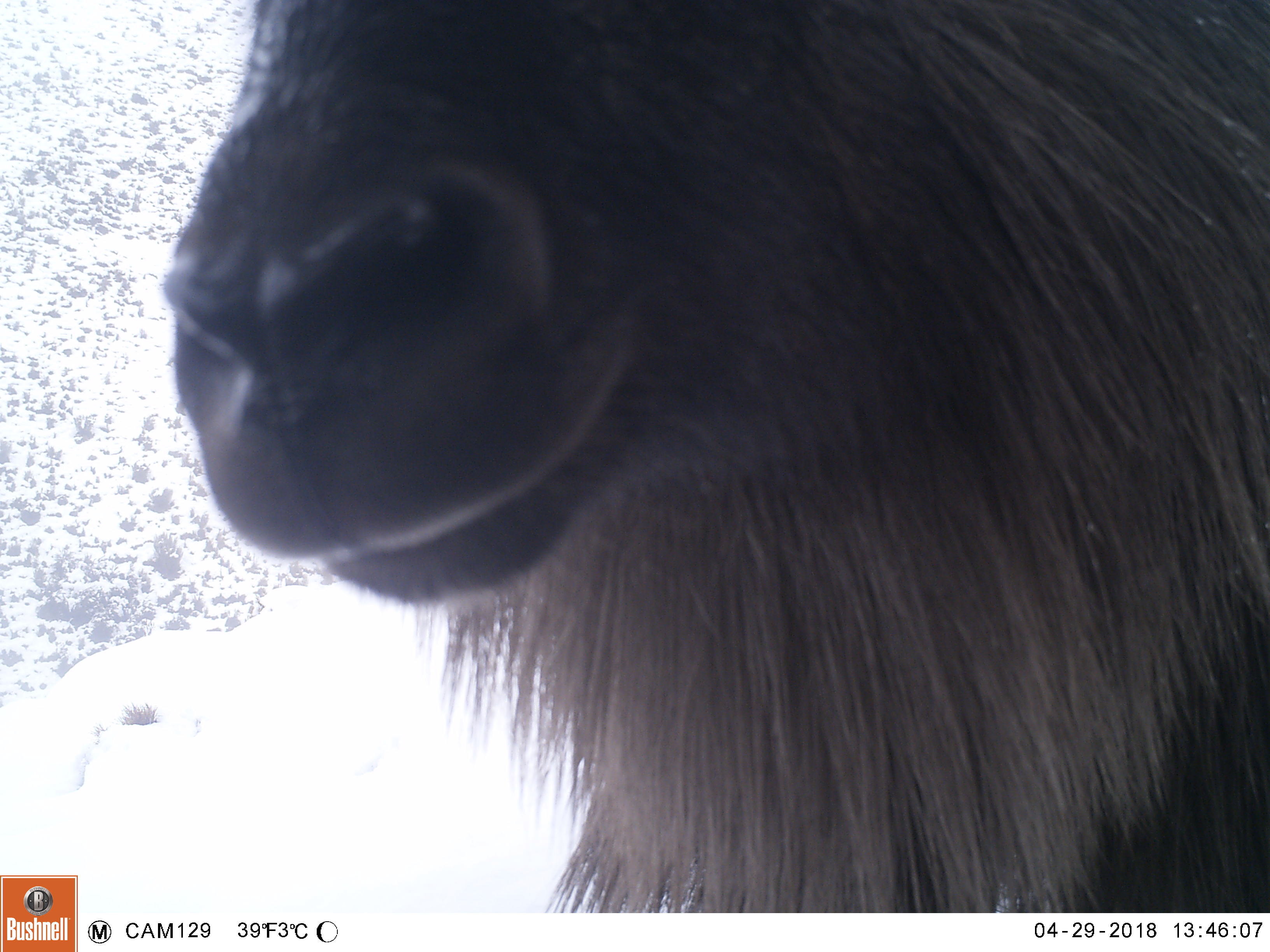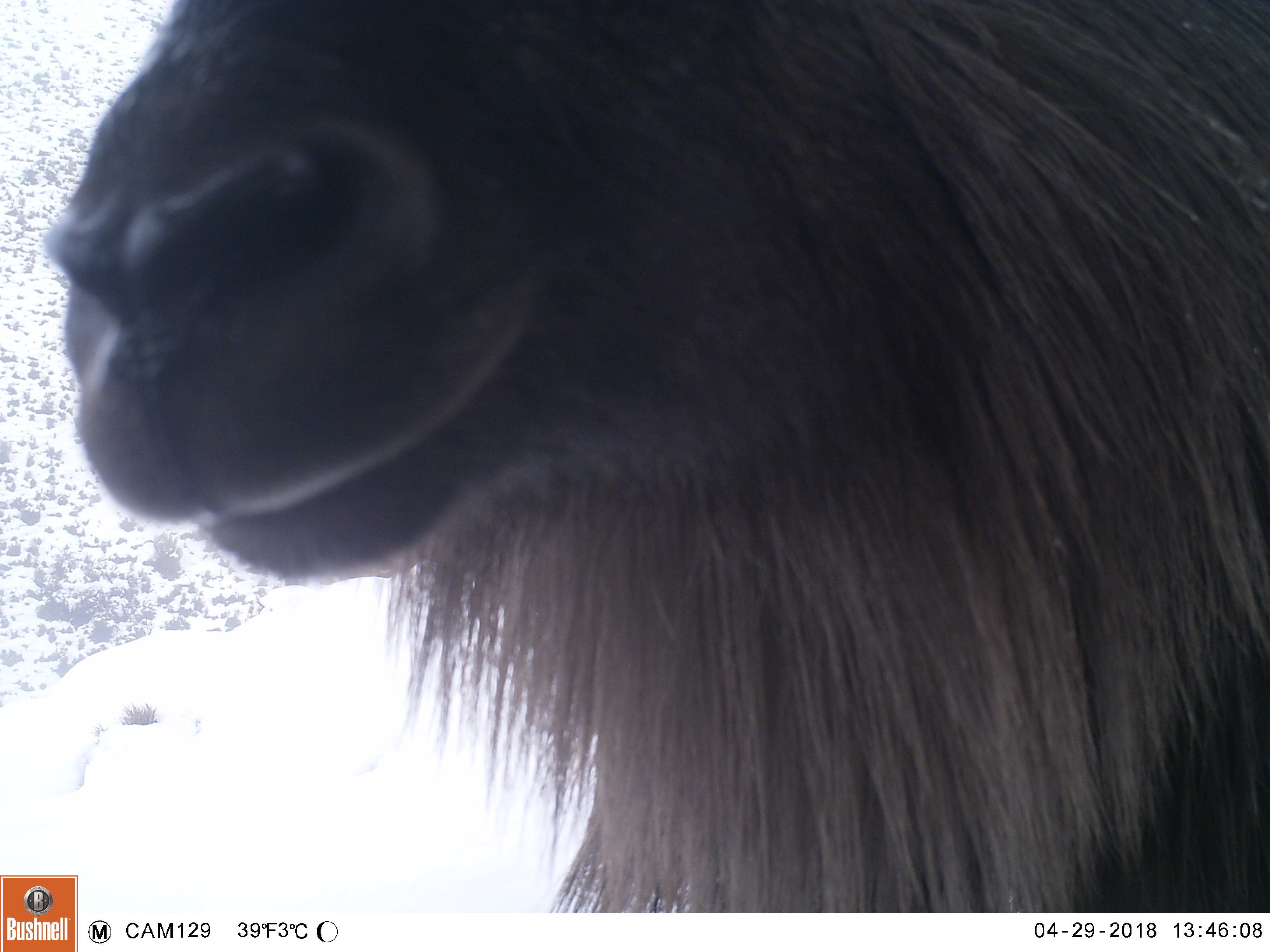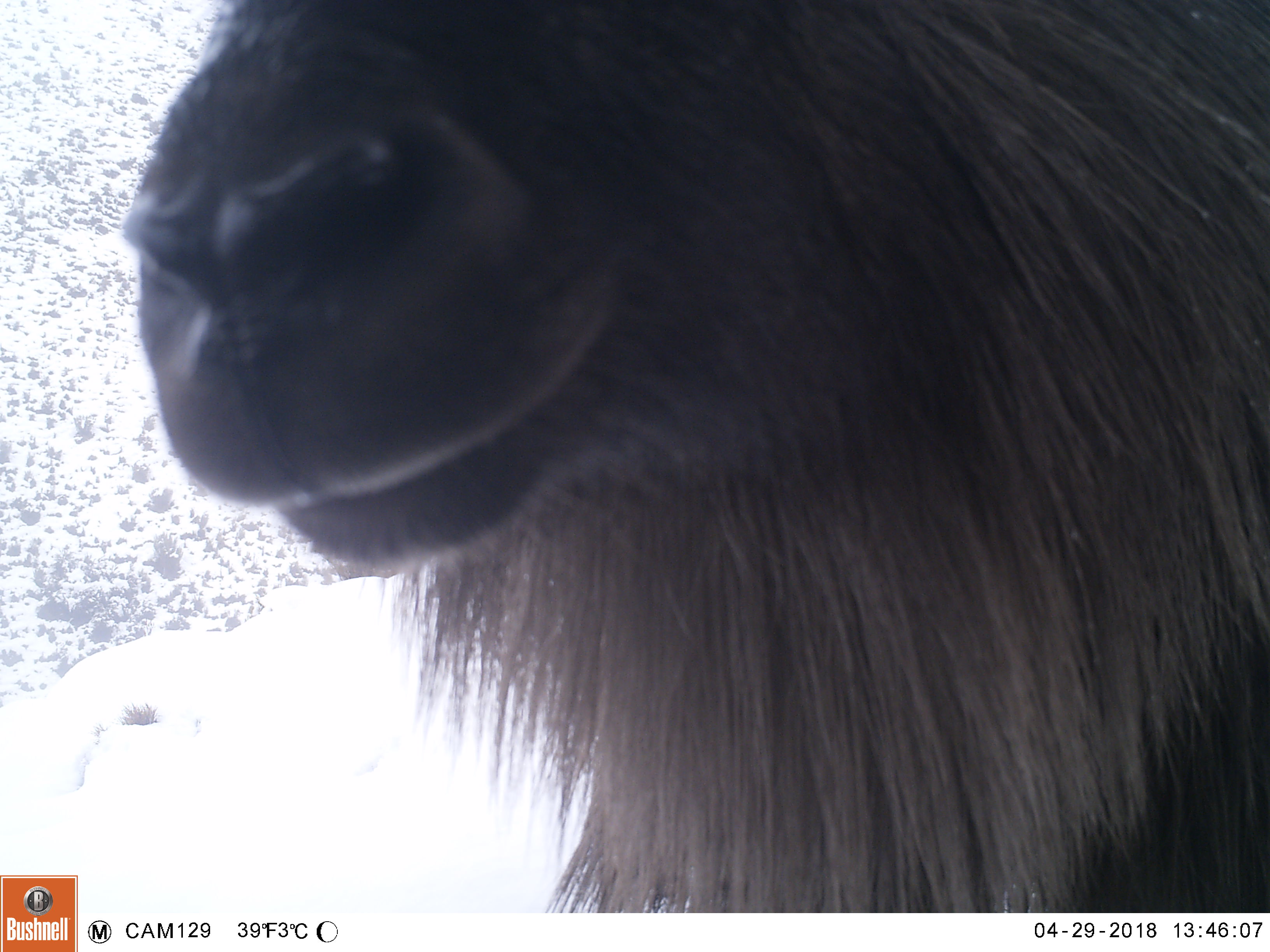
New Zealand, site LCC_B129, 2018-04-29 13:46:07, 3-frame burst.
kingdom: Animalia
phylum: Chordata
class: Mammalia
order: Artiodactyla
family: Bovidae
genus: Nilgiritragus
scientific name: Nilgiritragus hylocrius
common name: tahr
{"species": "tahr (Nilgiritragus hylocrius)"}